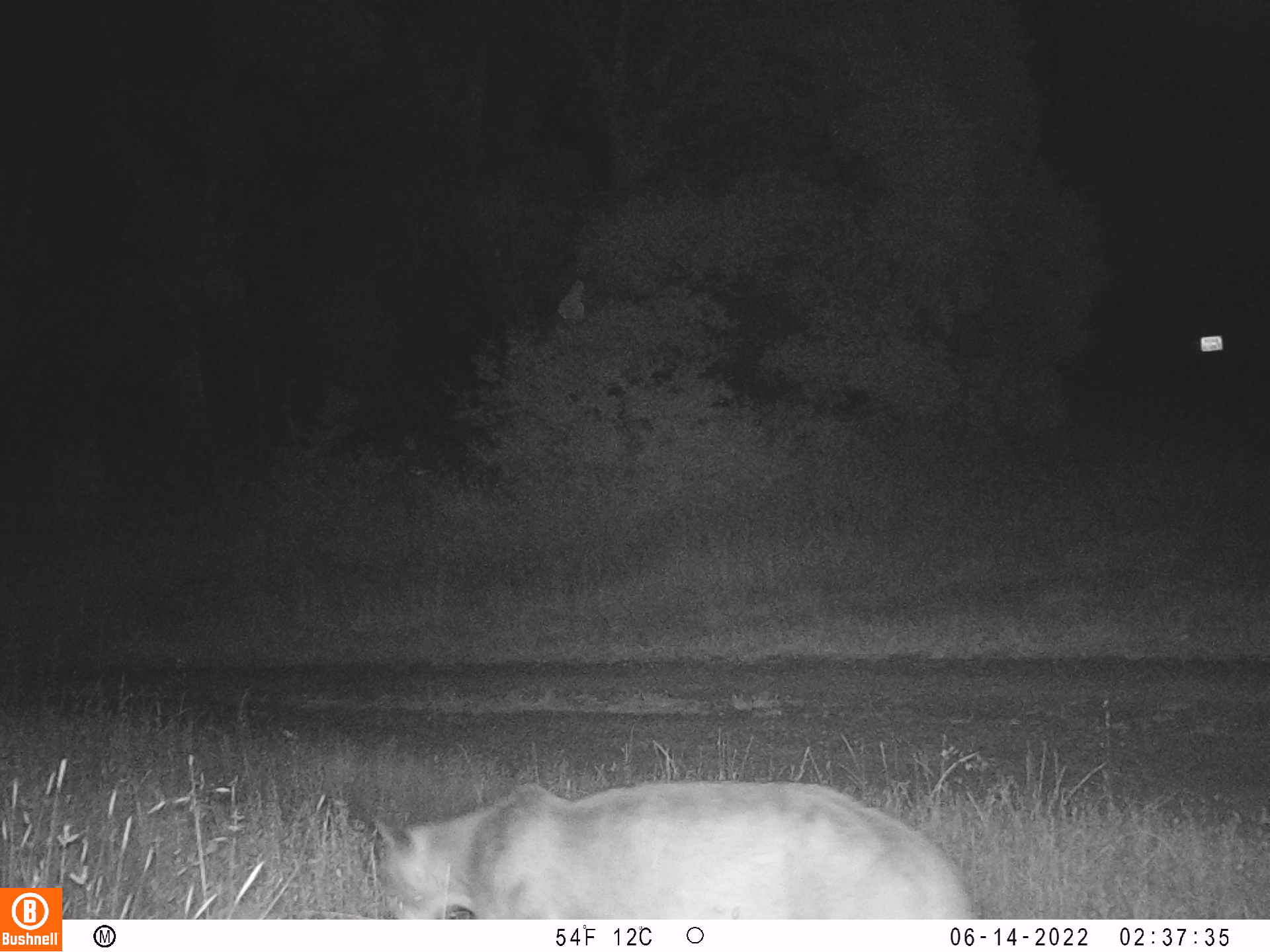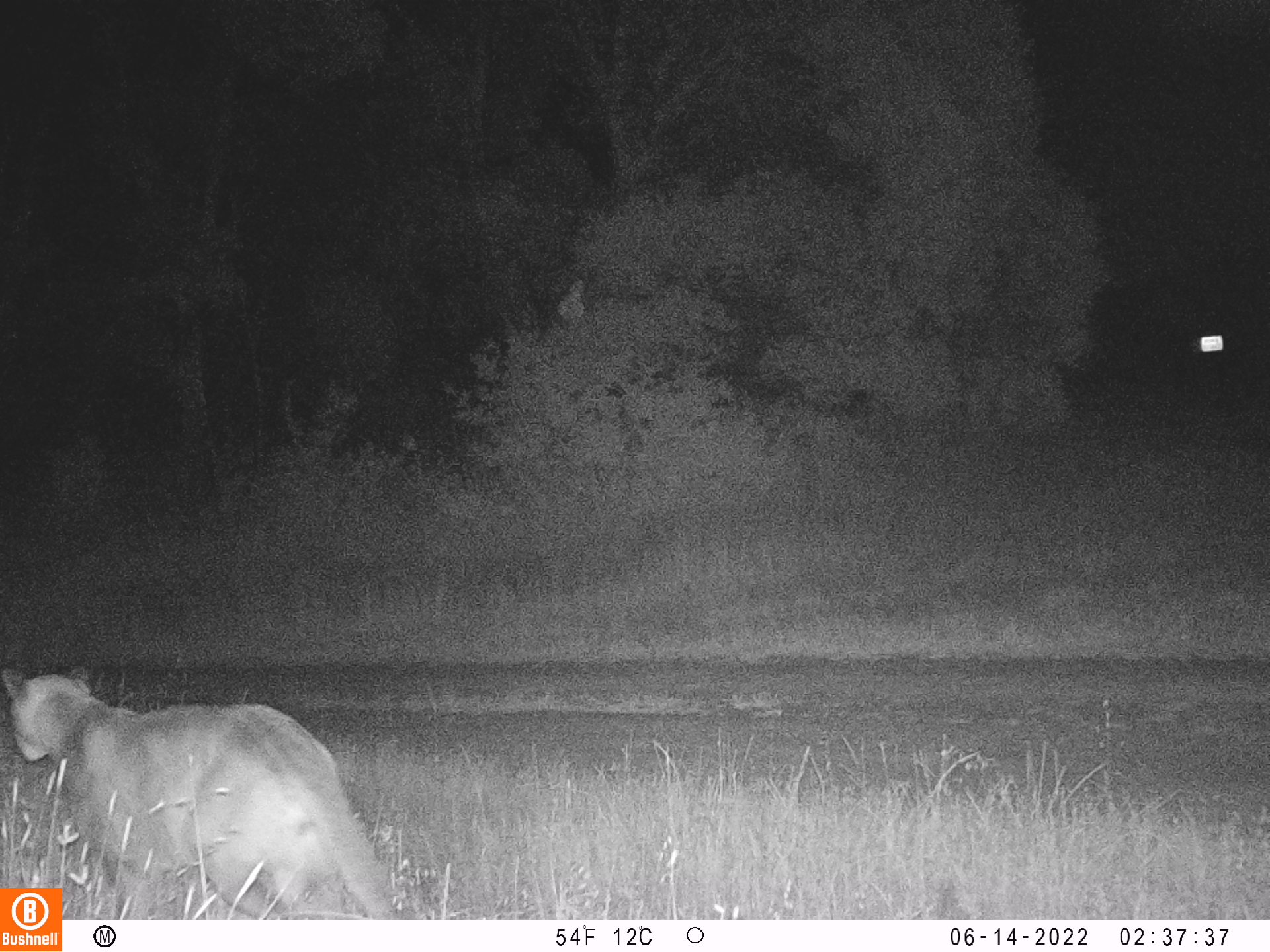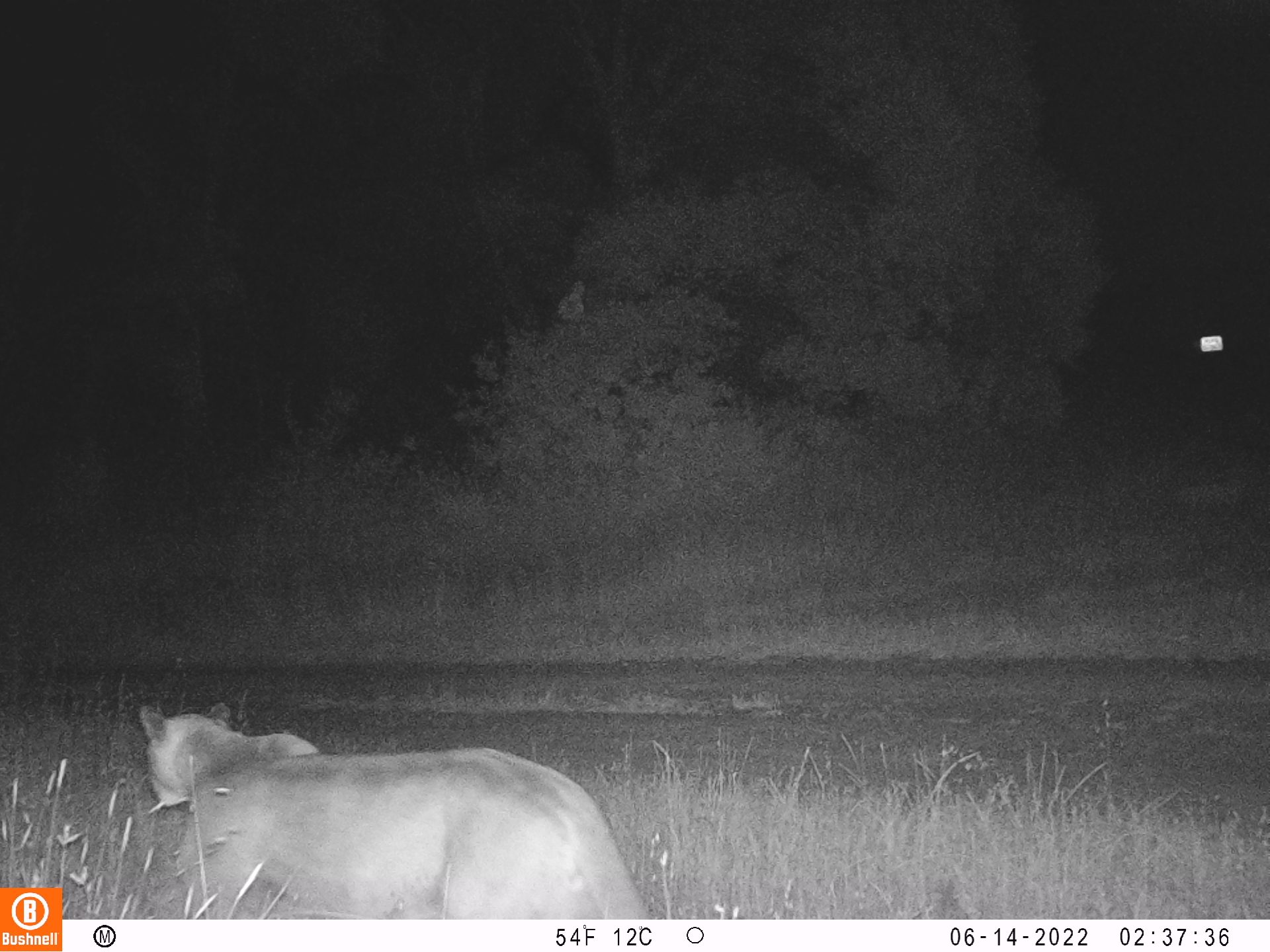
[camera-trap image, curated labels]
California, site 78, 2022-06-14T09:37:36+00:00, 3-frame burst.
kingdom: Animalia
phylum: Chordata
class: Mammalia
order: Carnivora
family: Felidae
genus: Puma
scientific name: Puma concolor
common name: puma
Puma (Puma concolor).